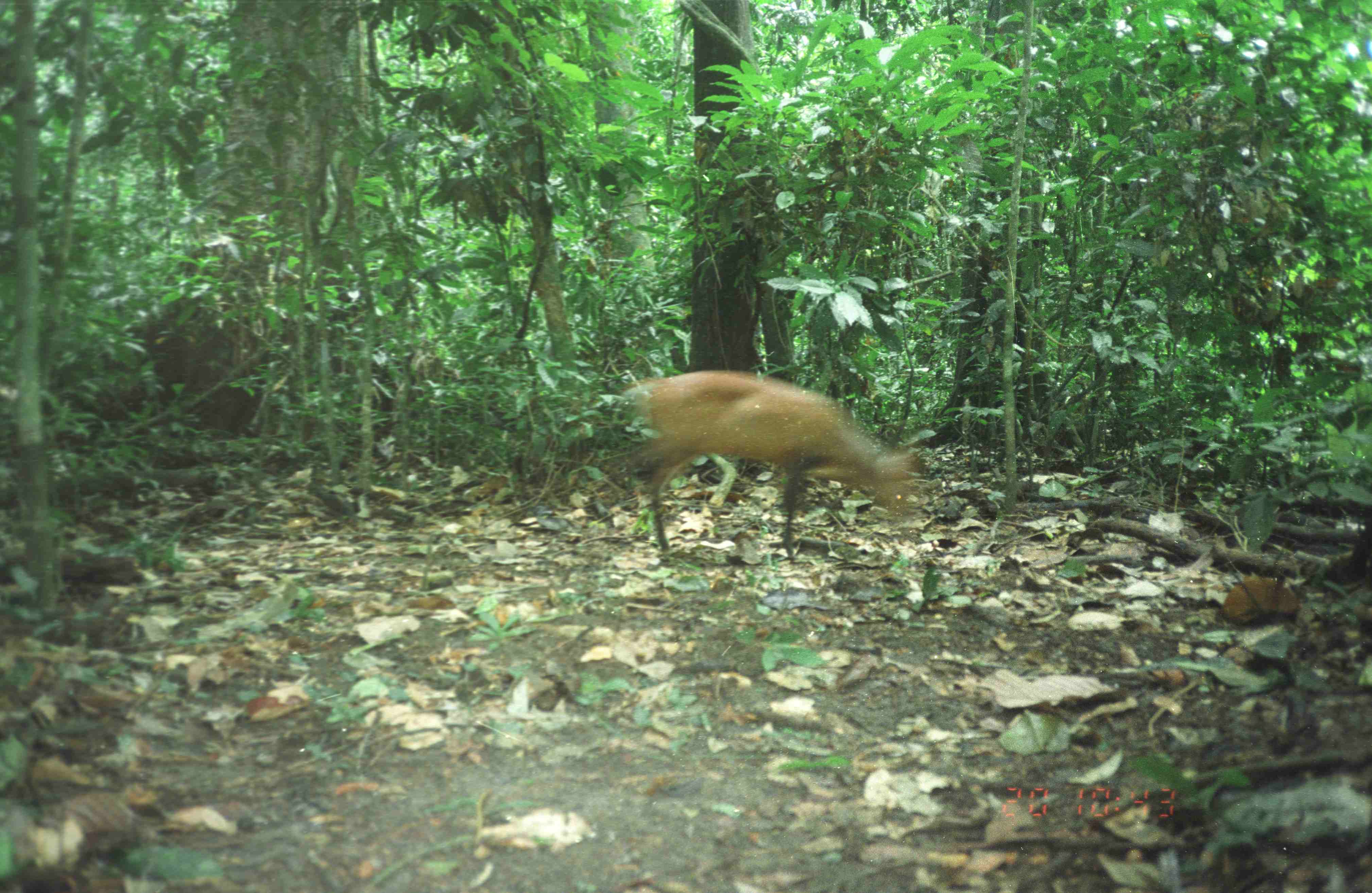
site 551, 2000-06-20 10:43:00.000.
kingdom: Animalia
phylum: Chordata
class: Mammalia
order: Artiodactyla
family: Cervidae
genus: Muntiacus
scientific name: Muntiacus muntjak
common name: southern red muntjac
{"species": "Muntiacus muntjak (southern red muntjac)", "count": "1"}